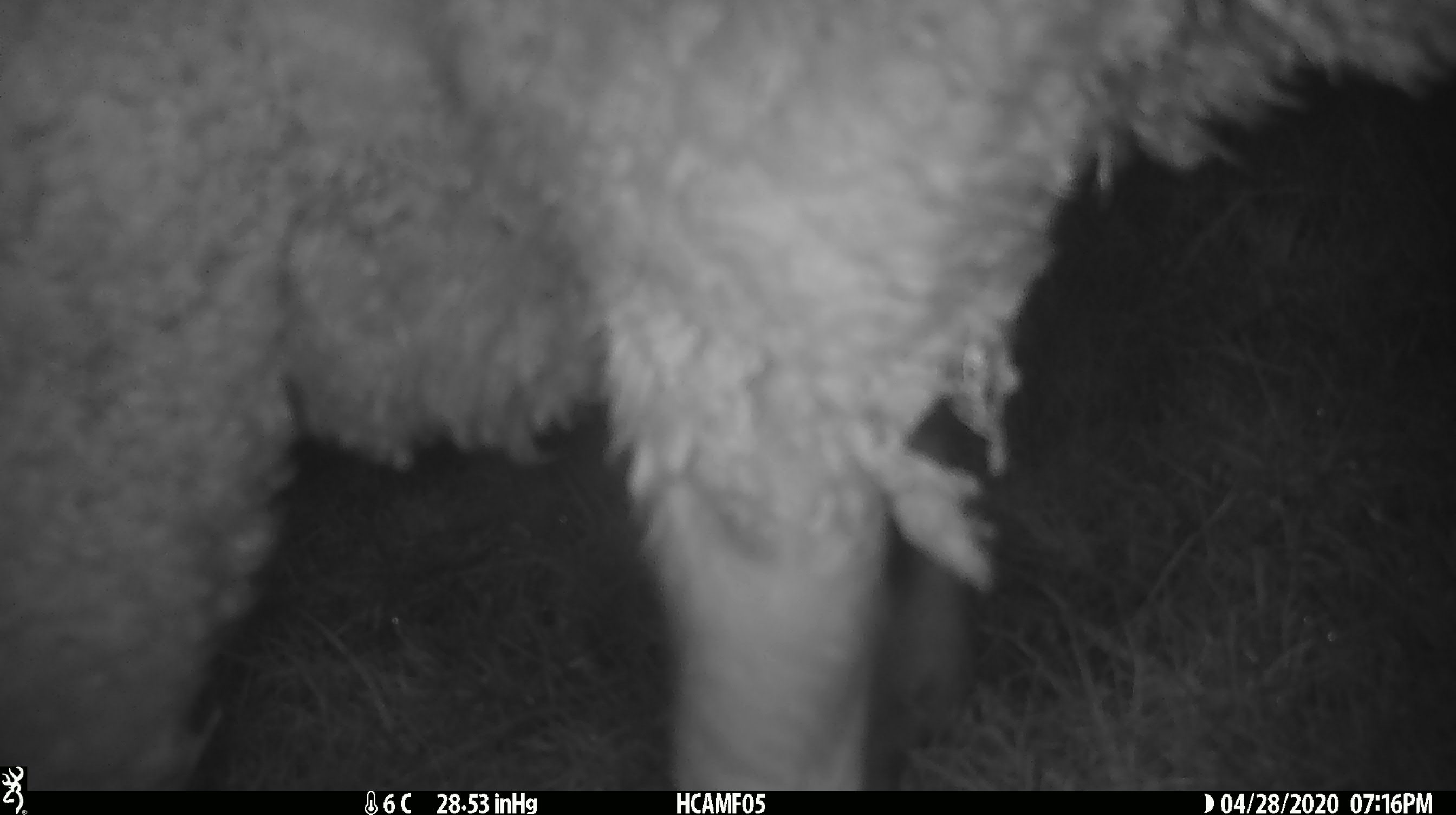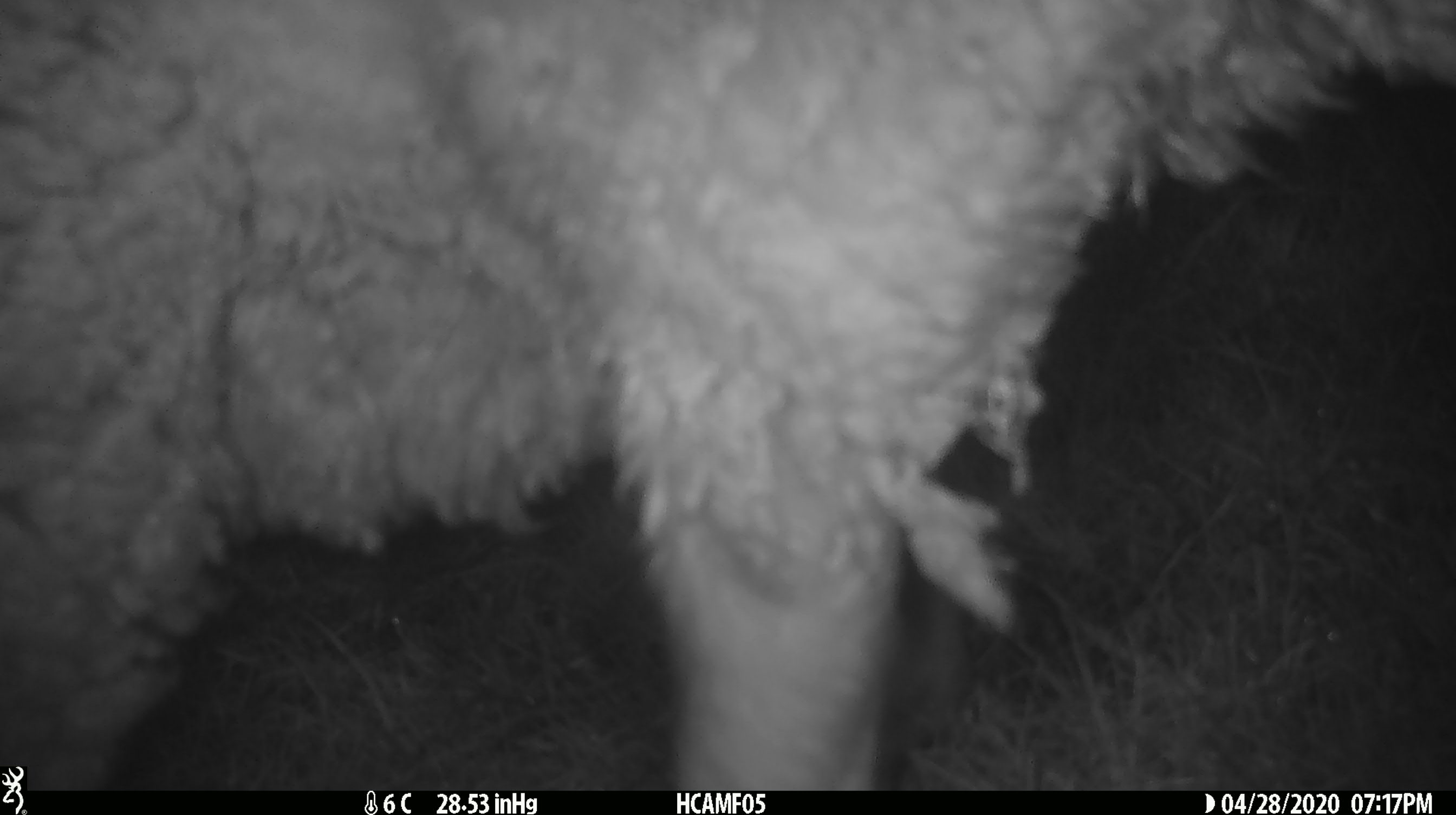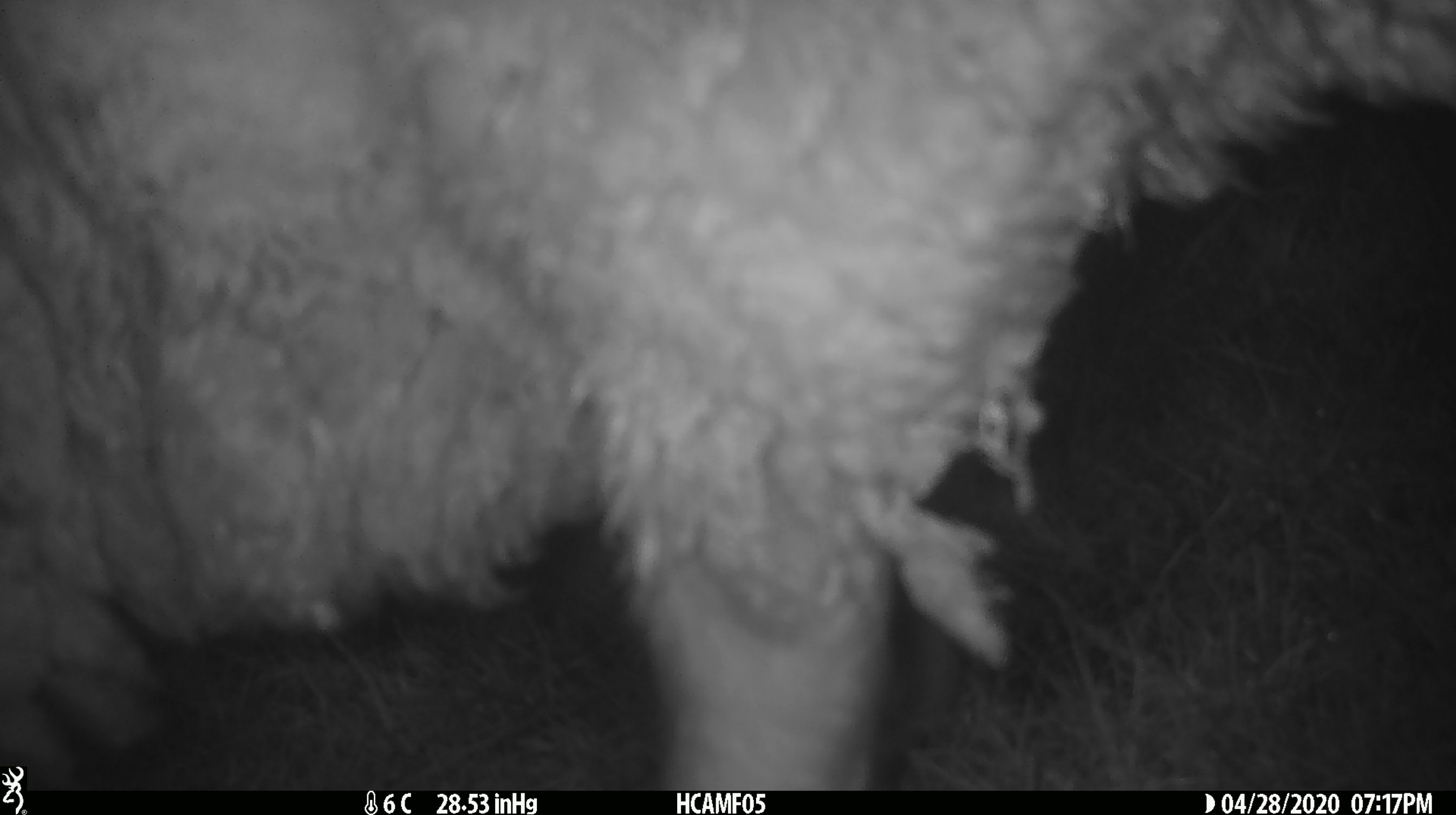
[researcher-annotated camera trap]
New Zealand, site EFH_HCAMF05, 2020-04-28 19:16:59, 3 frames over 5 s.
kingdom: Animalia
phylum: Chordata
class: Mammalia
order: Artiodactyla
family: Bovidae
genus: Ovis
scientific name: Ovis aries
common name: domestic sheep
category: sheep